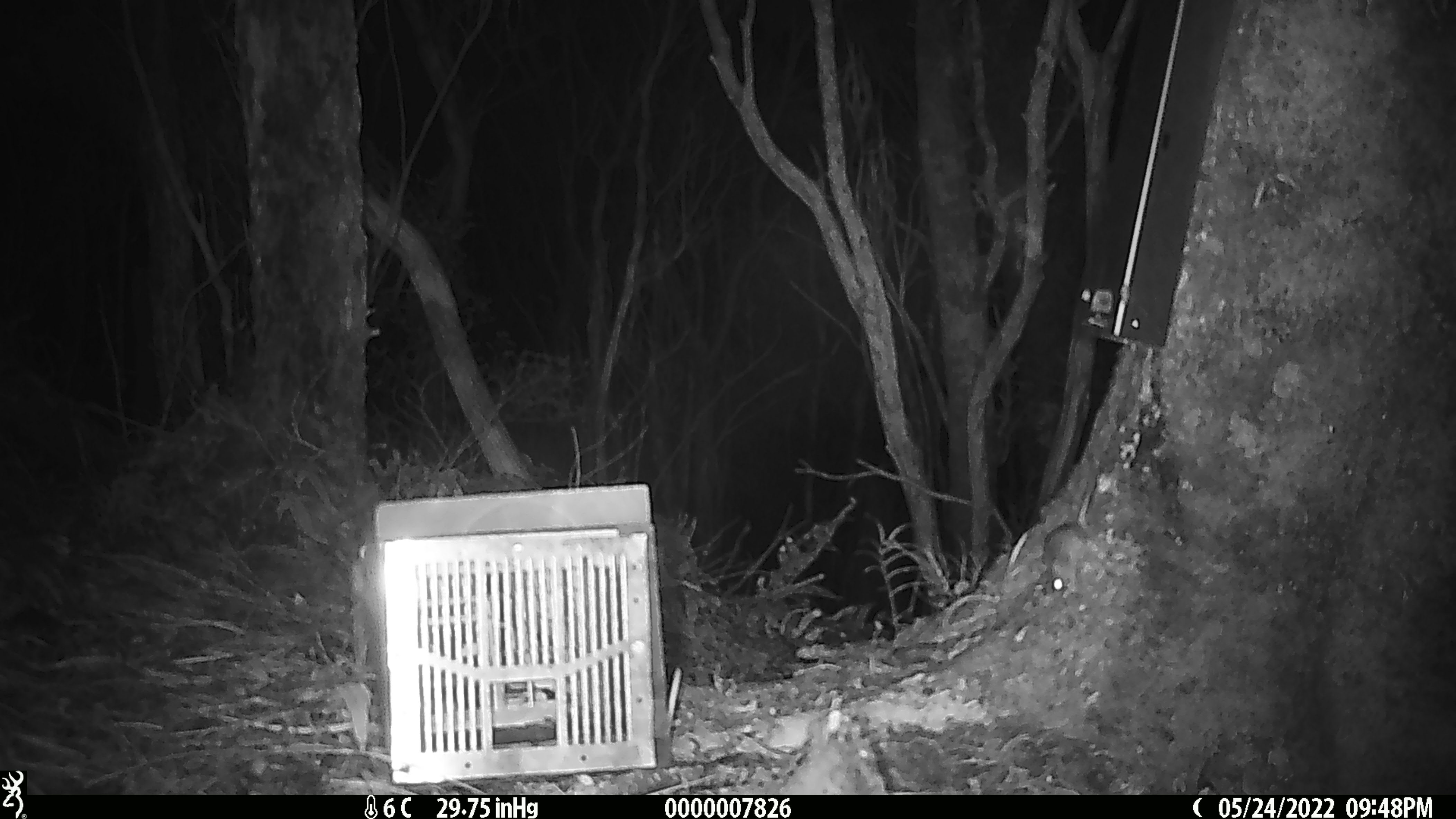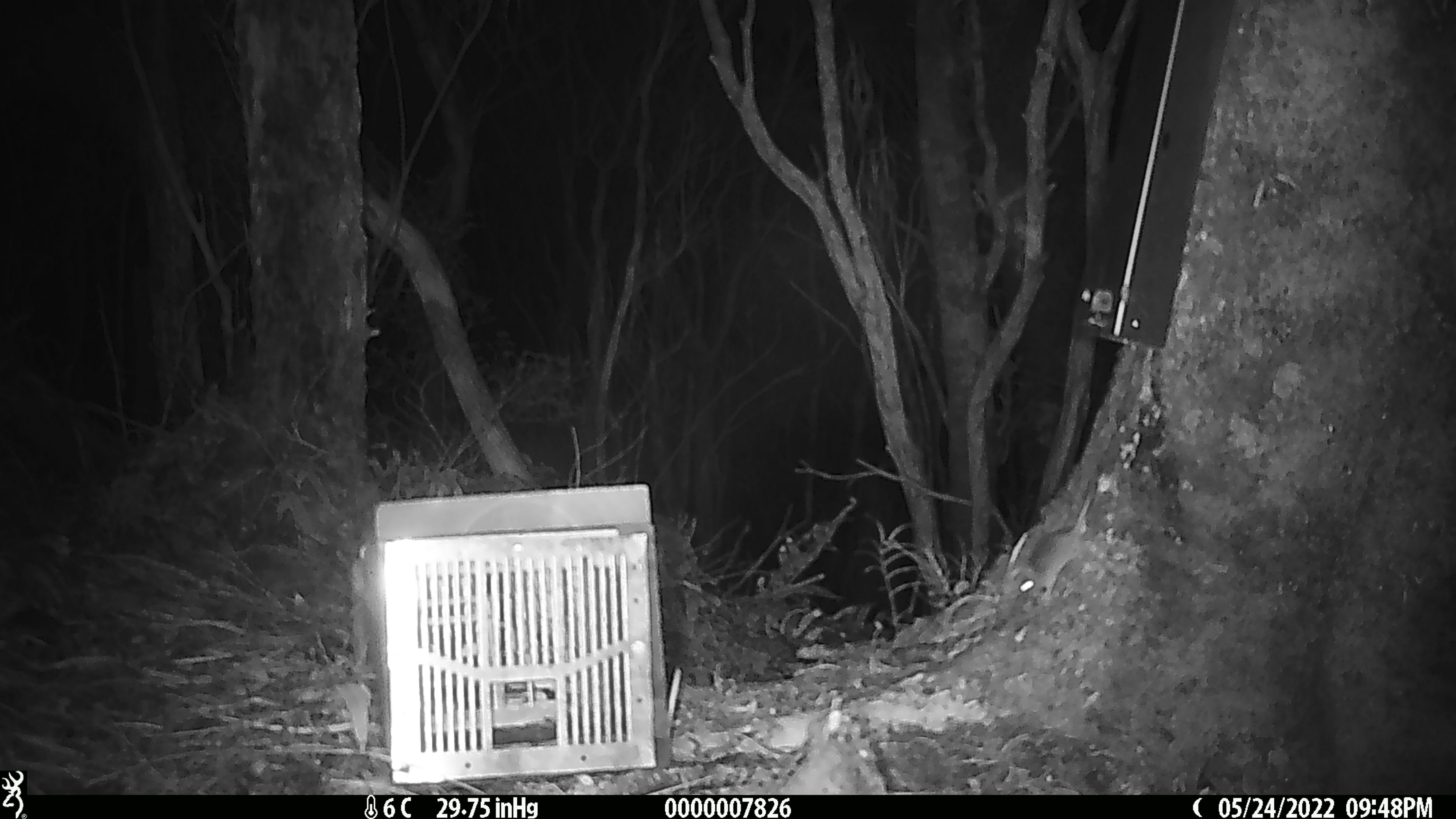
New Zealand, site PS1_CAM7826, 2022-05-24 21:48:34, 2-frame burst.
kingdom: Animalia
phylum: Chordata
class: Mammalia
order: Rodentia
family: Muridae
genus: Mus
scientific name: Mus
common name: mouse